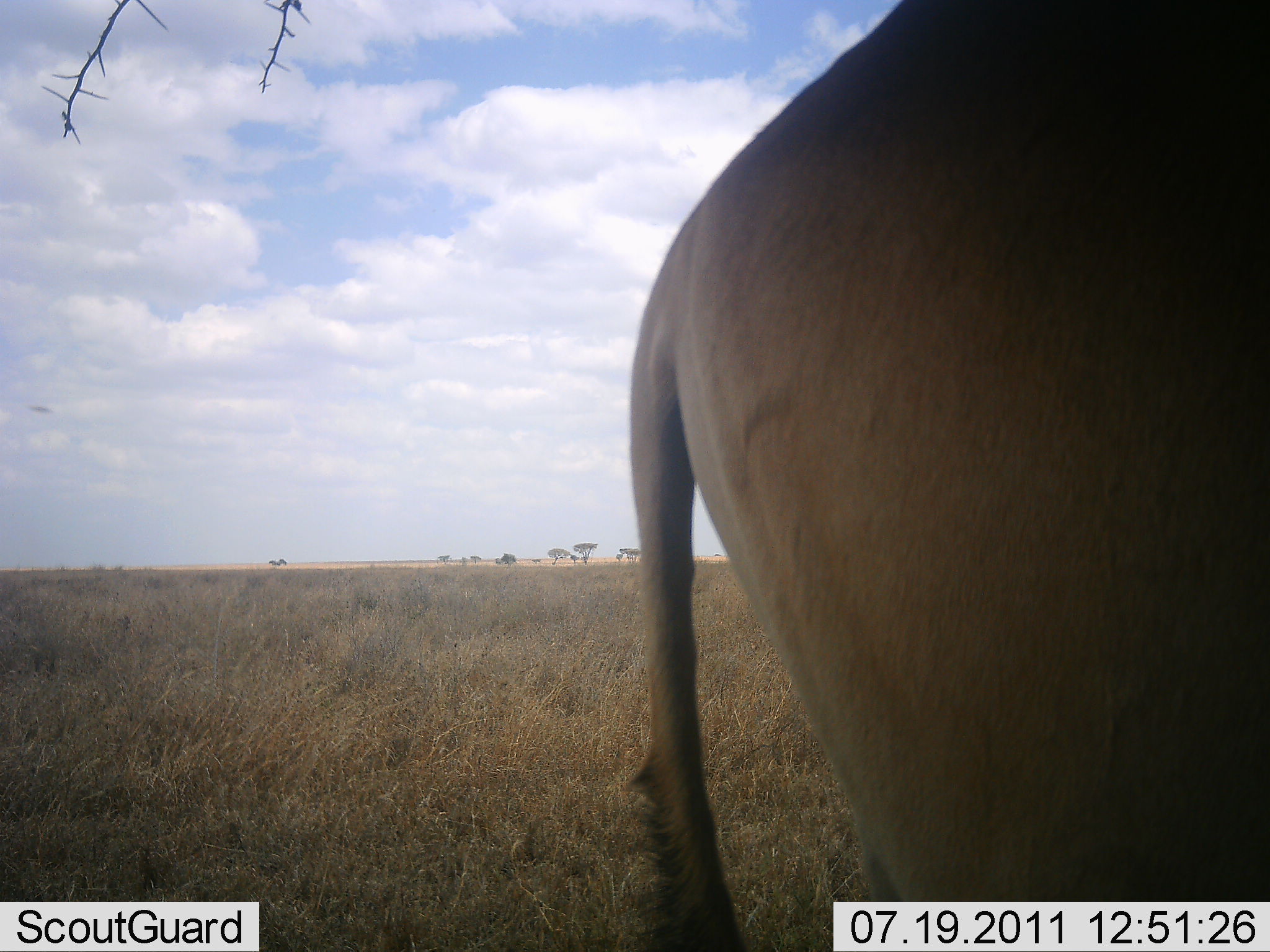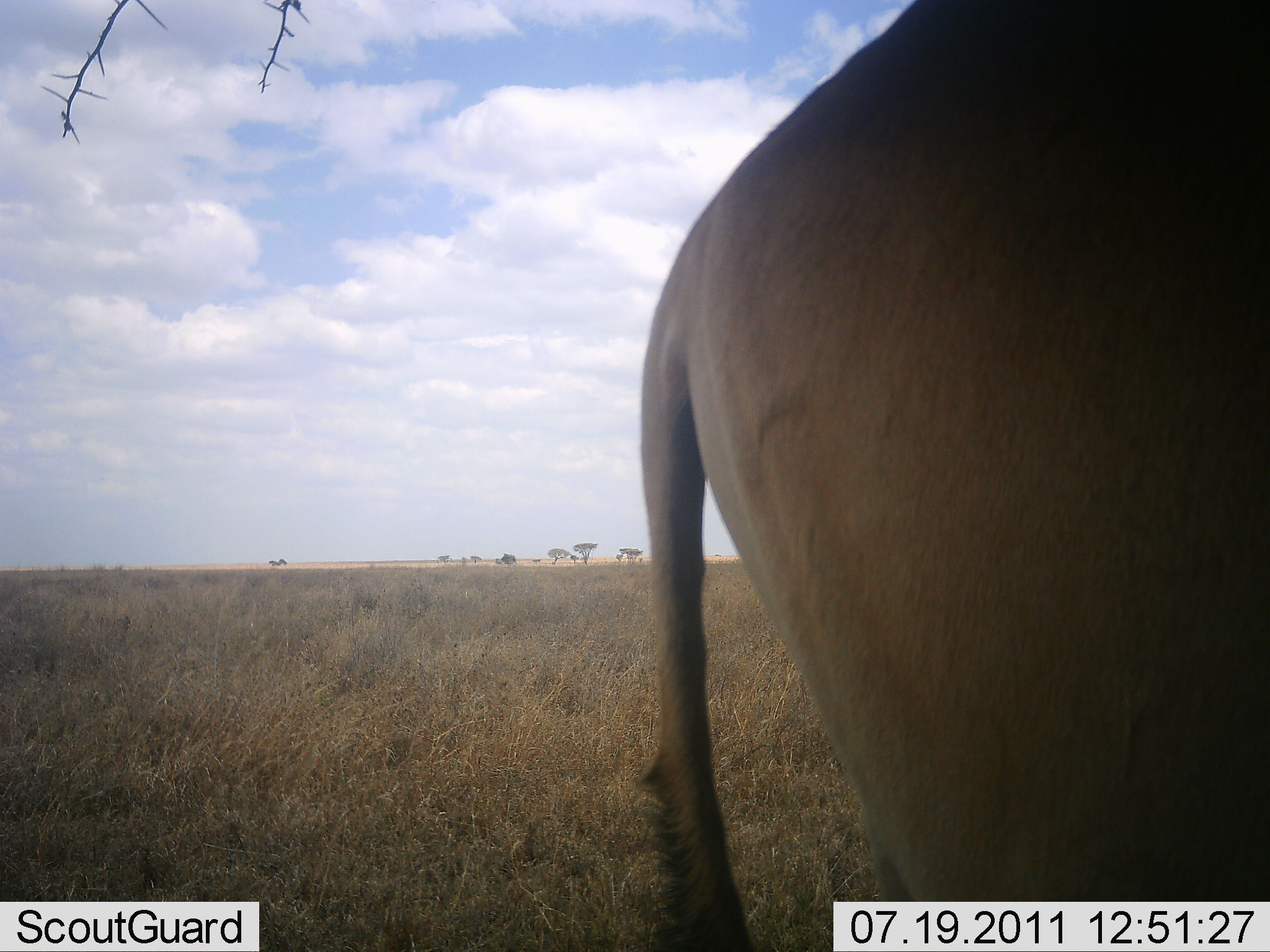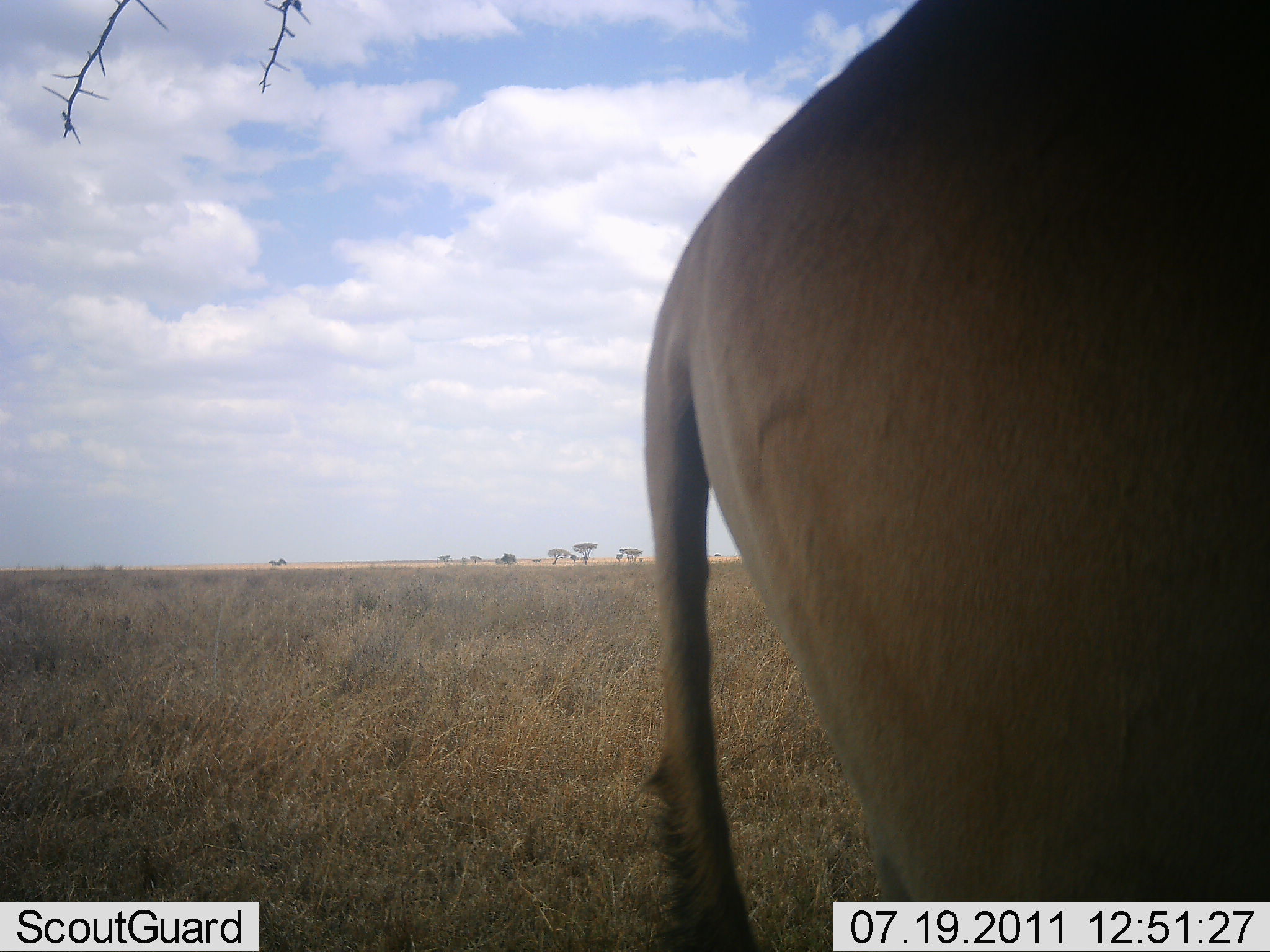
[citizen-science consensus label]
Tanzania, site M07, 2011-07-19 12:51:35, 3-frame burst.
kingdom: Animalia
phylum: Chordata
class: Mammalia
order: Artiodactyla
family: Bovidae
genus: Alcelaphus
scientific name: Alcelaphus buselaphus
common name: hartebeest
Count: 1.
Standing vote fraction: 100%.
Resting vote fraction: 0%.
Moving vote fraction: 0%.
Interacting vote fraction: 0%.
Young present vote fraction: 0%.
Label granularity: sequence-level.